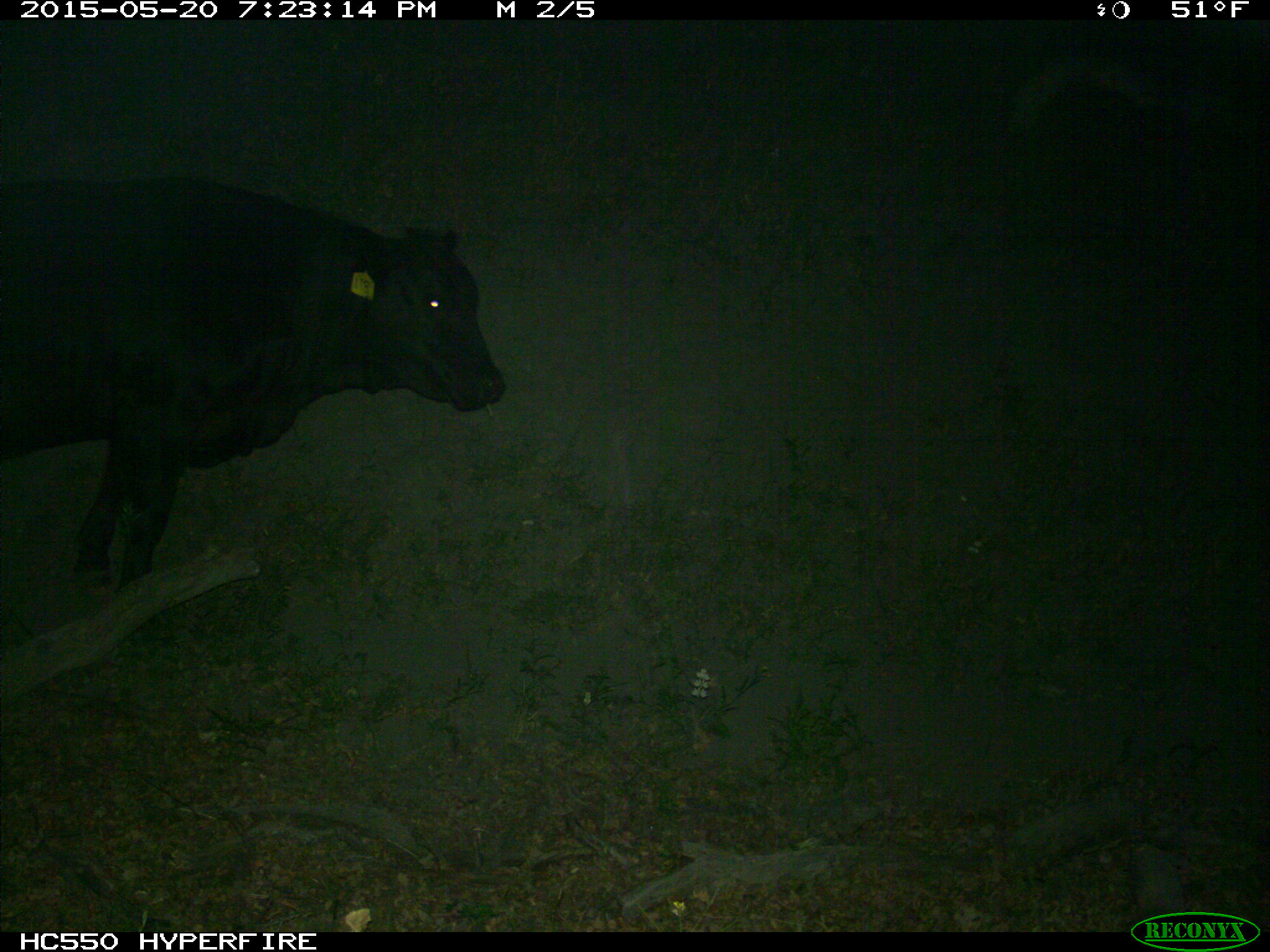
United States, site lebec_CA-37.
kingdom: Animalia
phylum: Chordata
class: Mammalia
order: Artiodactyla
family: Bovidae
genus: Bos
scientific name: Bos taurus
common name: domestic cow